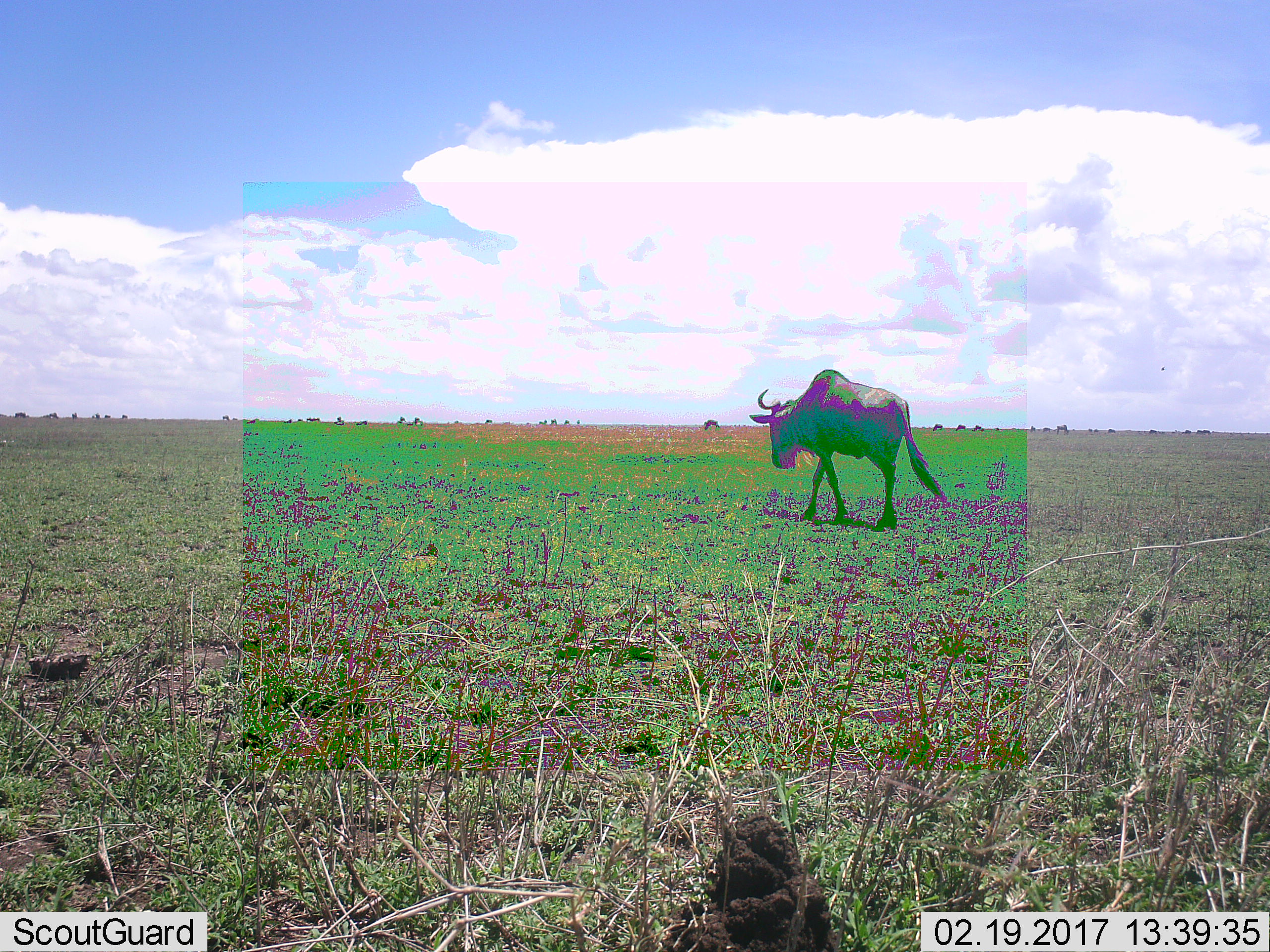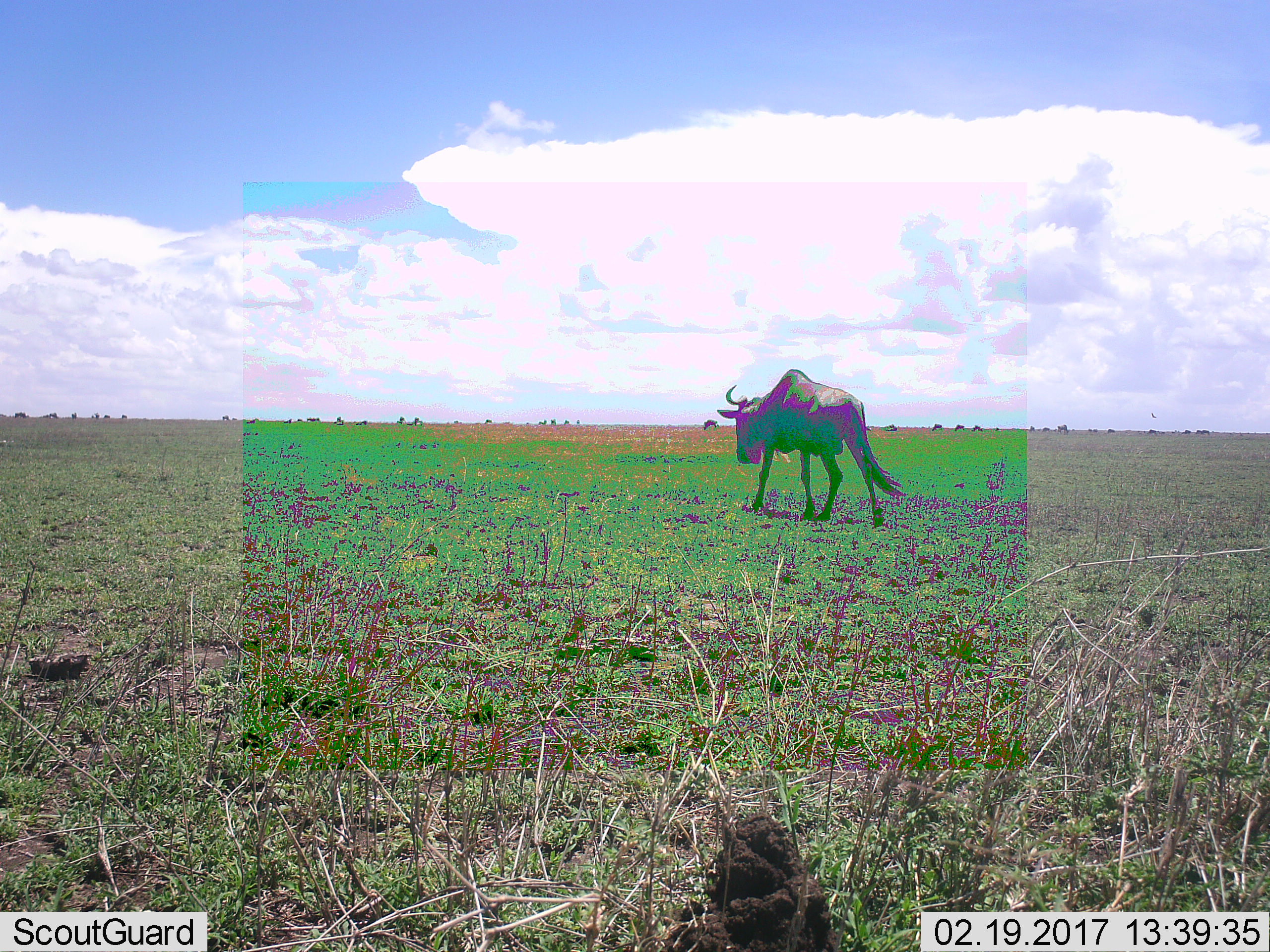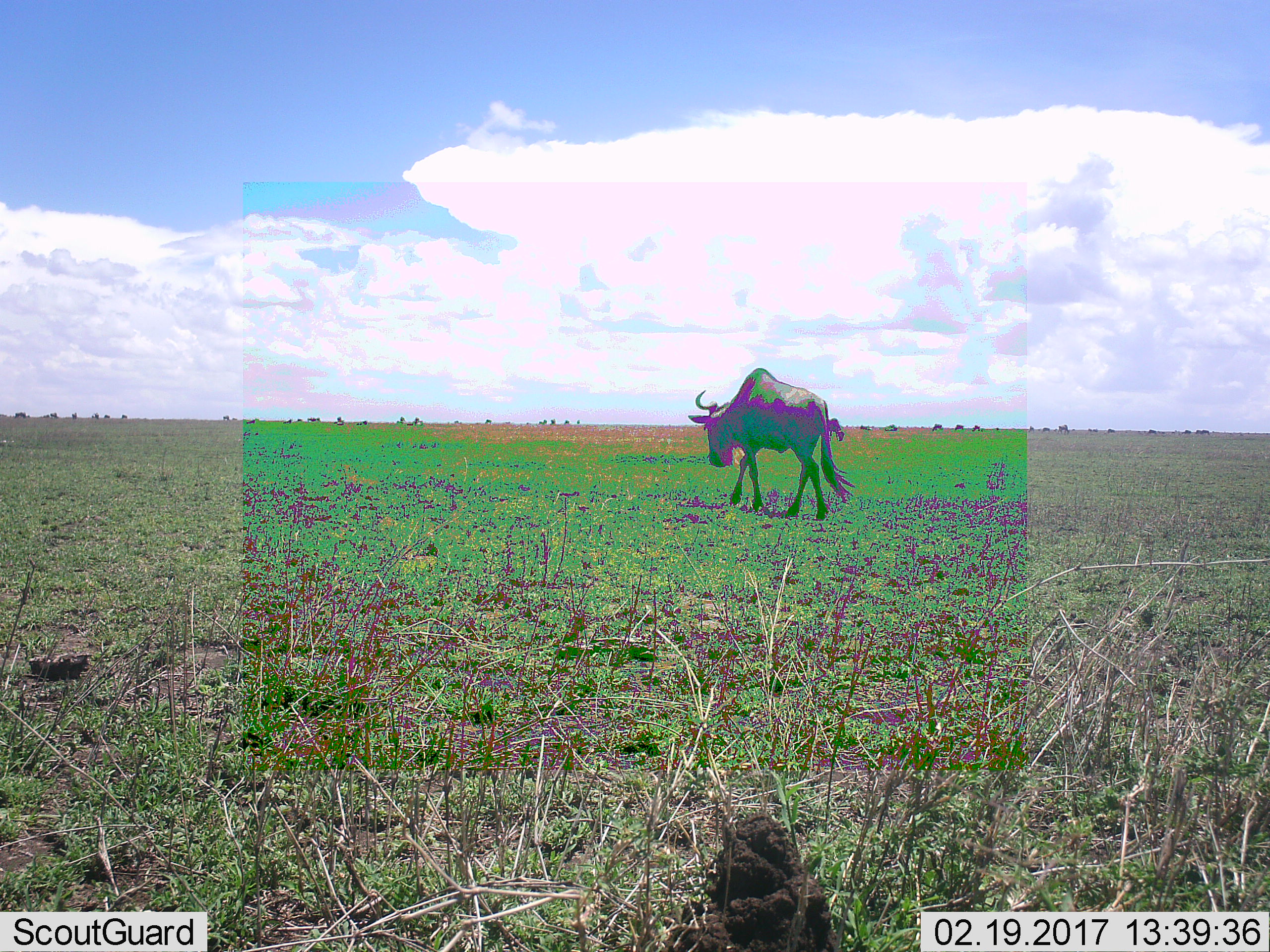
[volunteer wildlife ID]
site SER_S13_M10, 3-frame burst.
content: unidentified animal